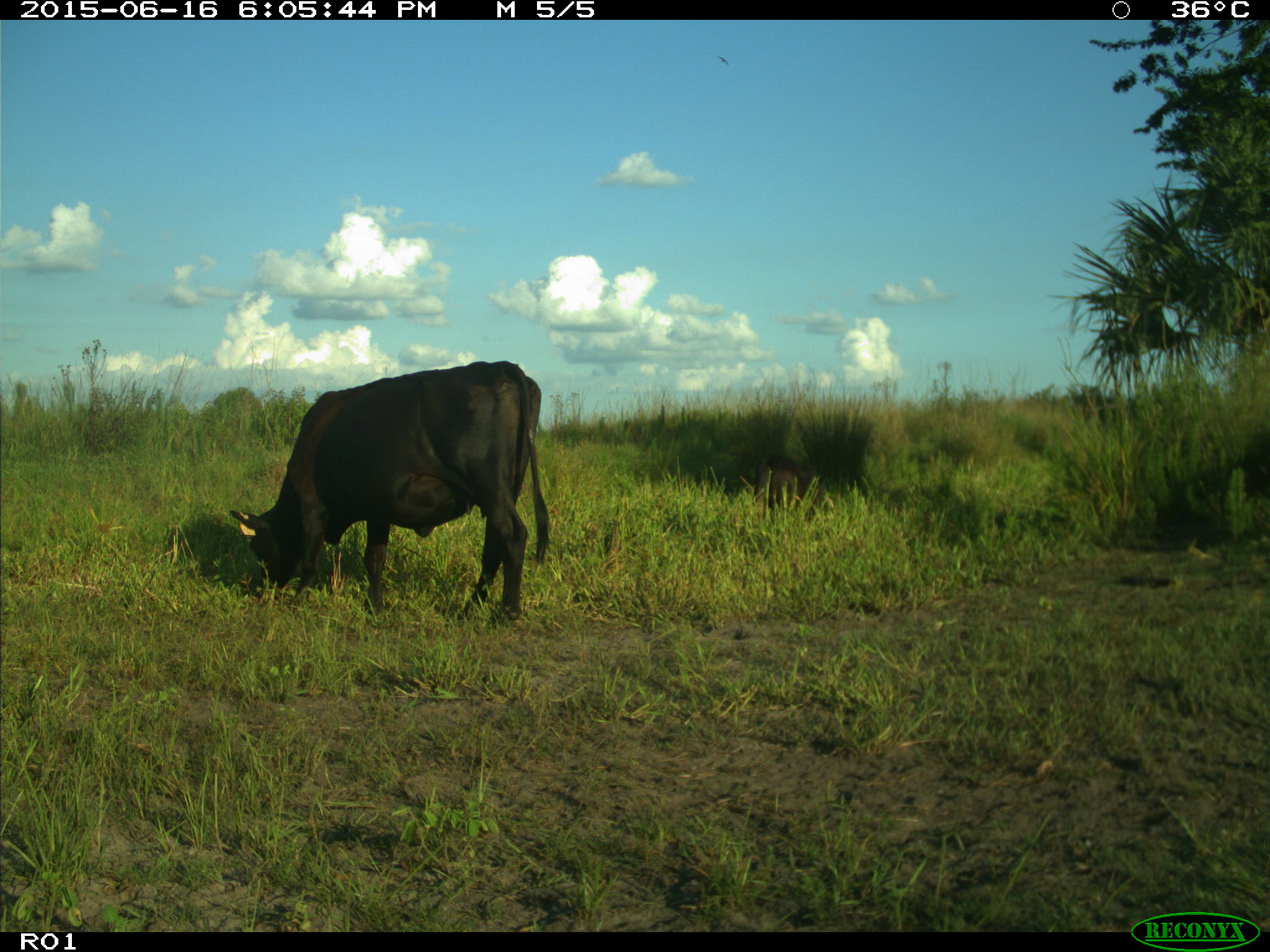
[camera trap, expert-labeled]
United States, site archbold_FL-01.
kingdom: Animalia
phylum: Chordata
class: Mammalia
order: Artiodactyla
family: Bovidae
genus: Bos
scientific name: Bos taurus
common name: domestic cow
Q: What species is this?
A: Bos taurus (domestic cow).